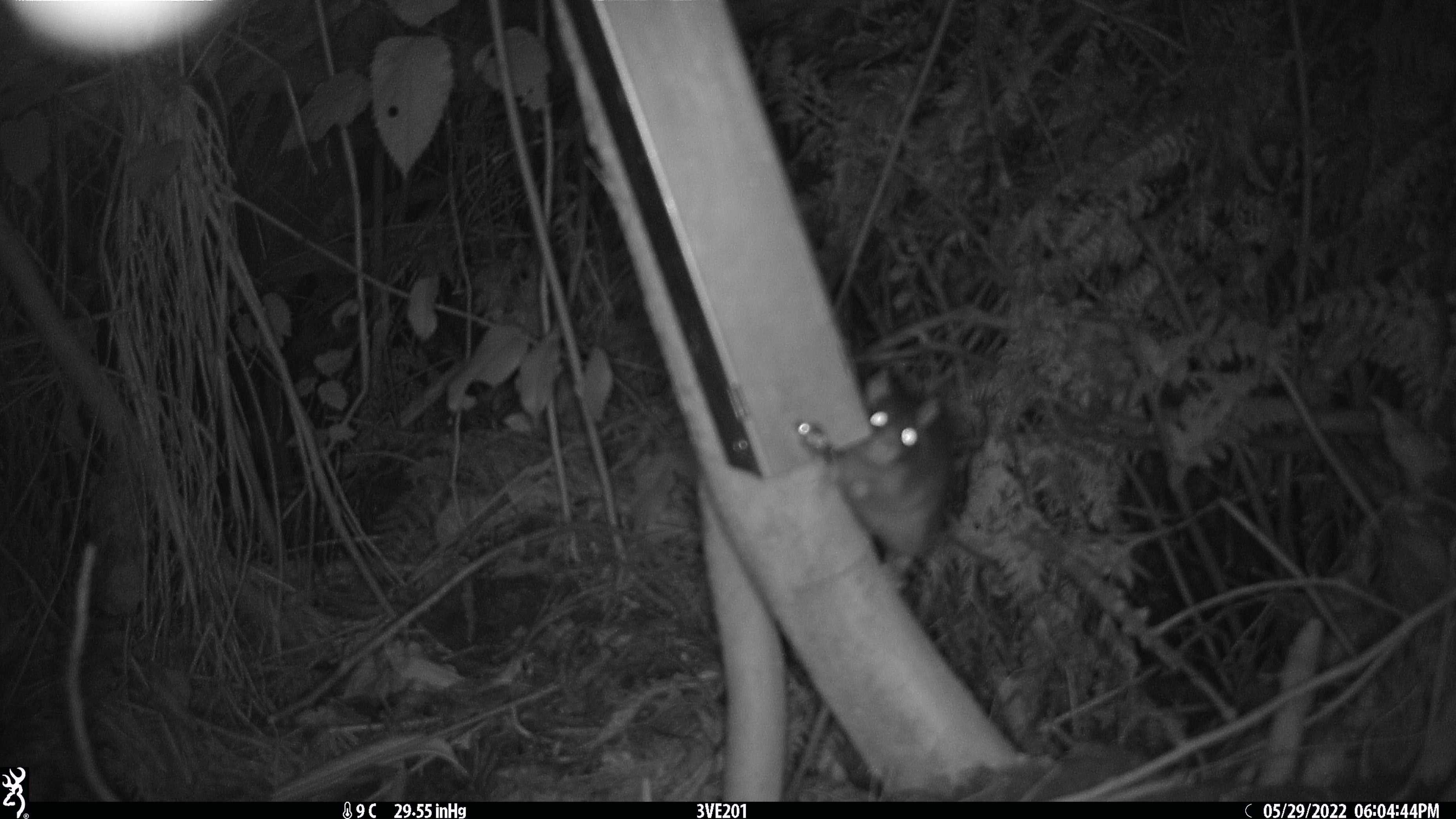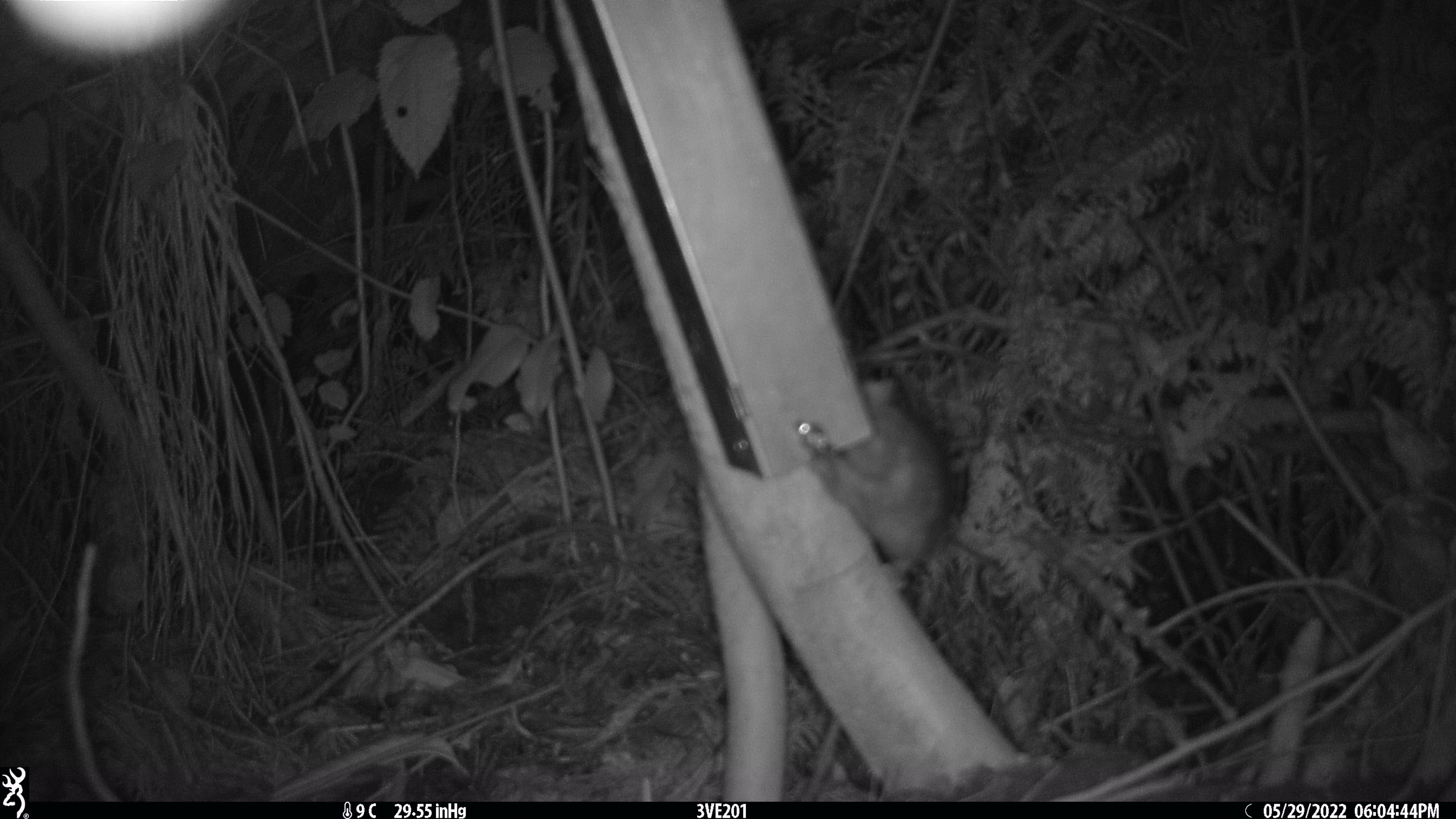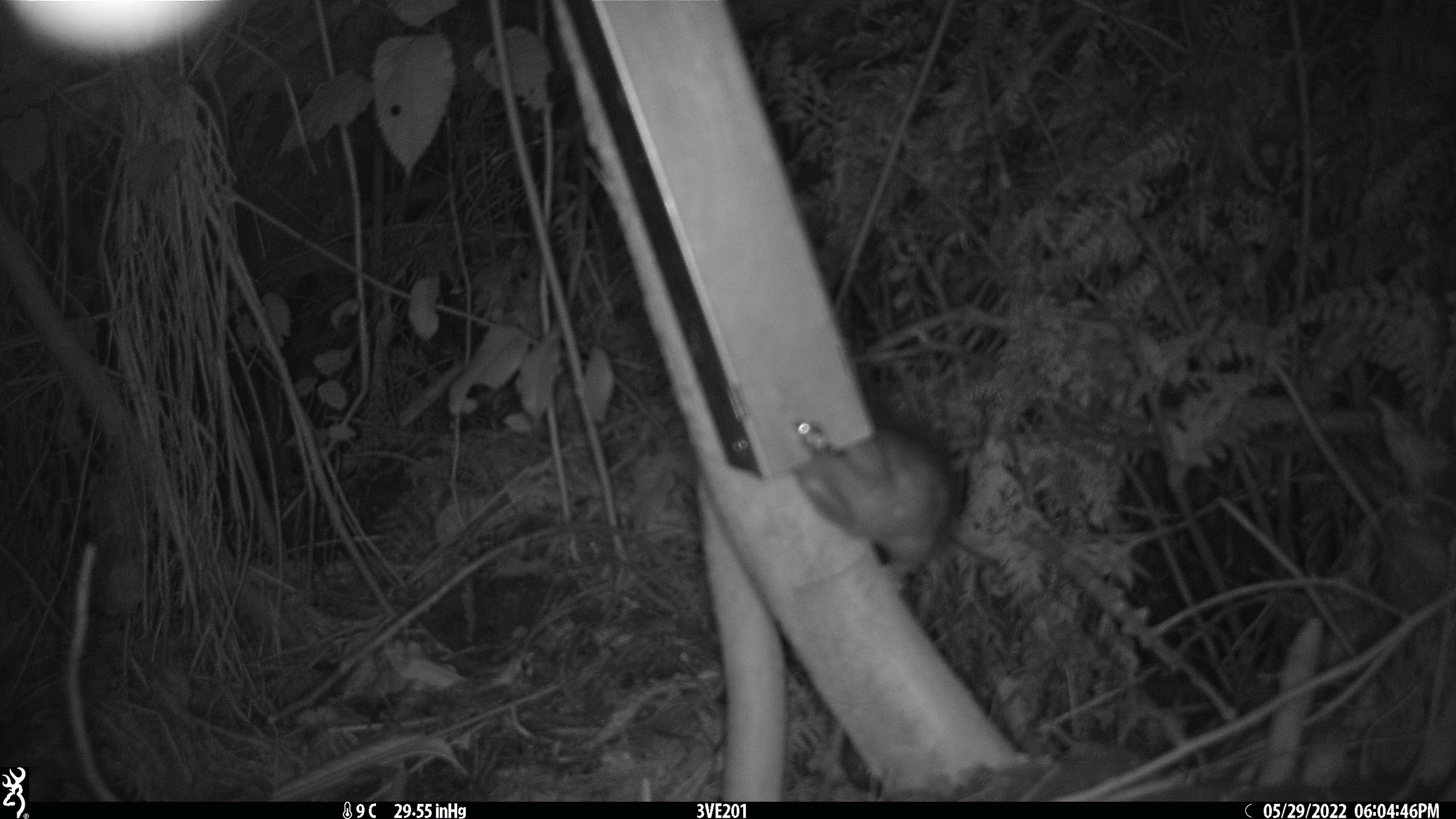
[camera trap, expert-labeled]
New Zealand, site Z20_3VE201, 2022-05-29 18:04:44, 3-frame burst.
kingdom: Animalia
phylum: Chordata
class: Mammalia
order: Rodentia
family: Muridae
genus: Rattus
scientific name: Rattus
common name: rat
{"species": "rat (Rattus)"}